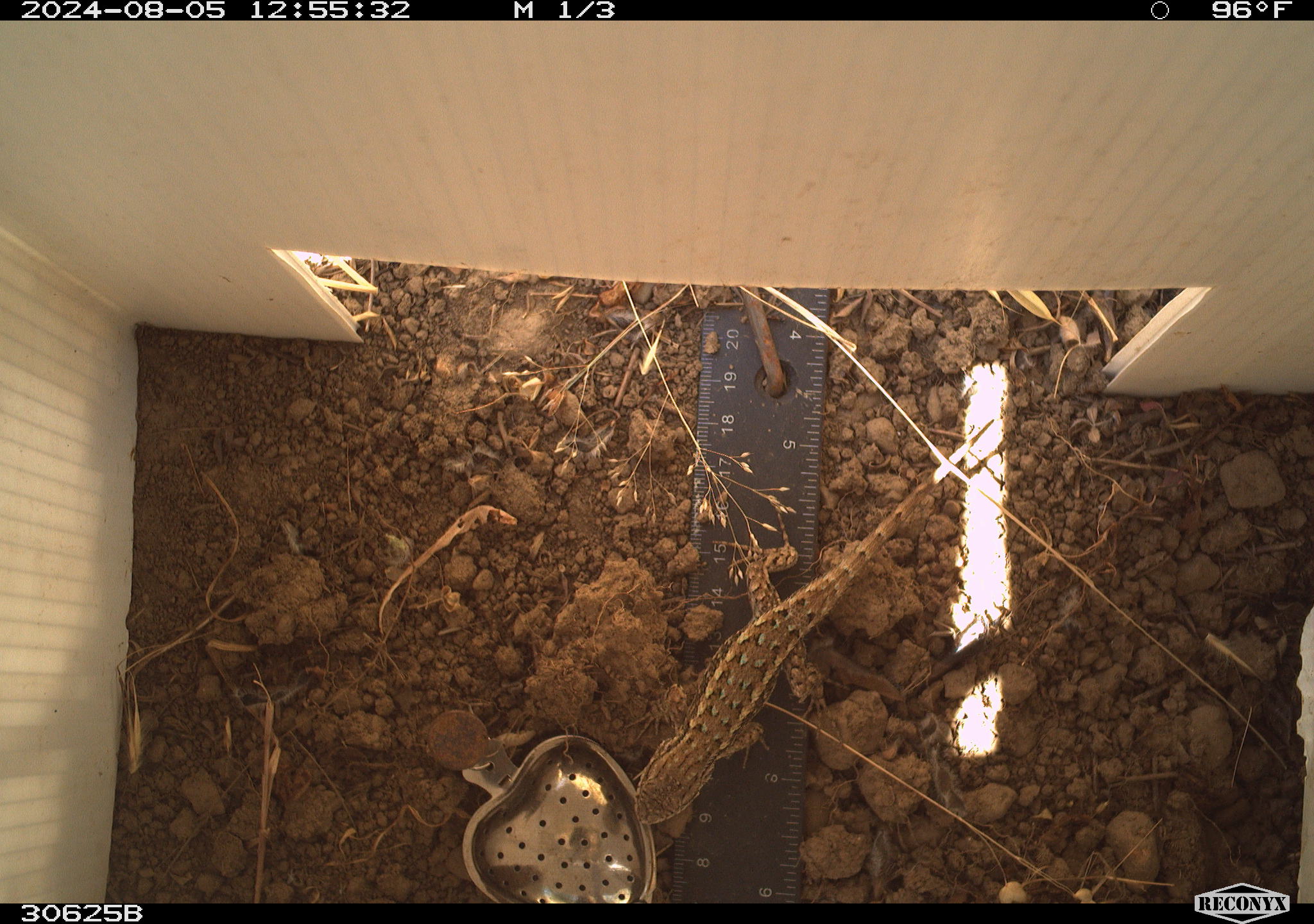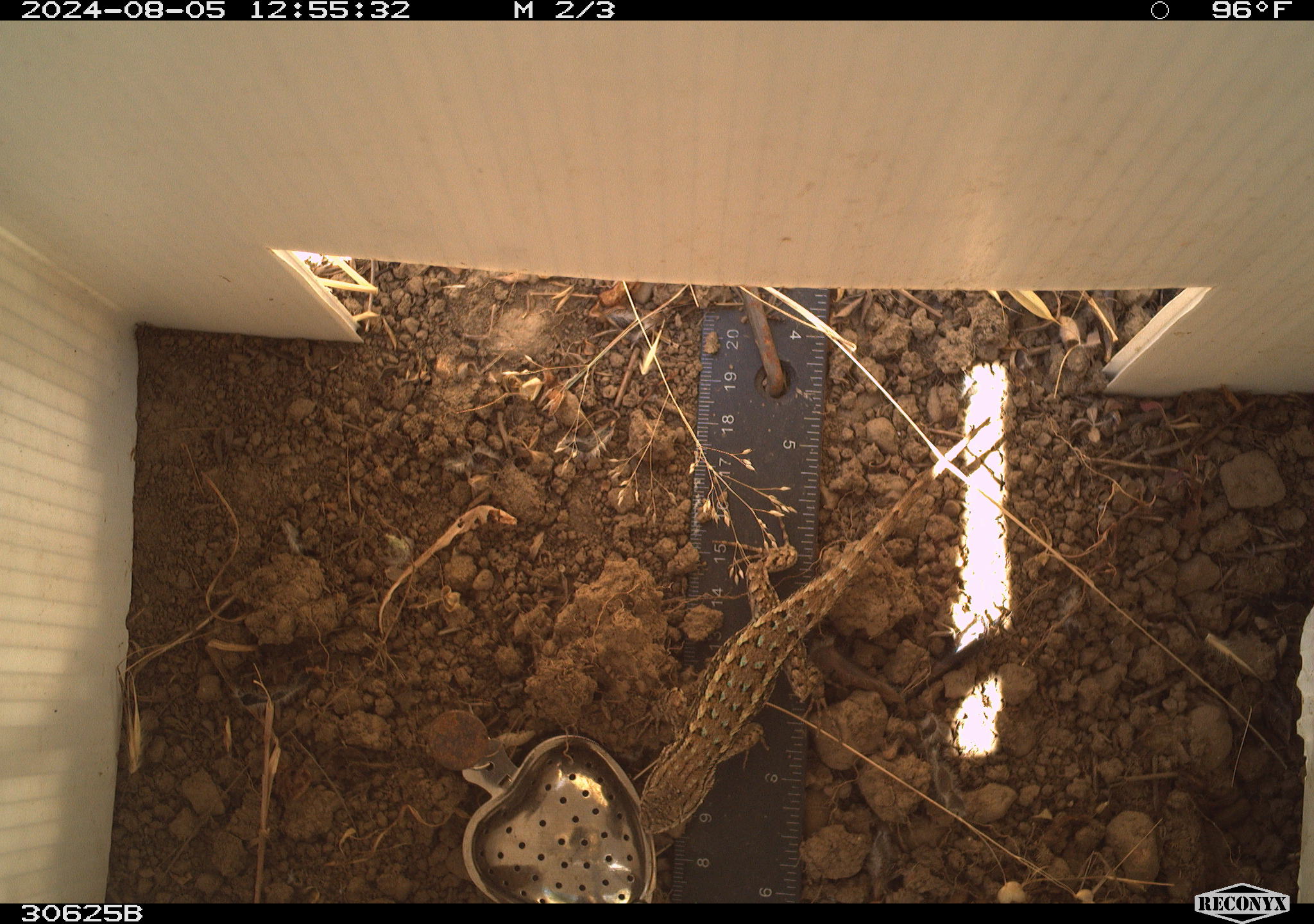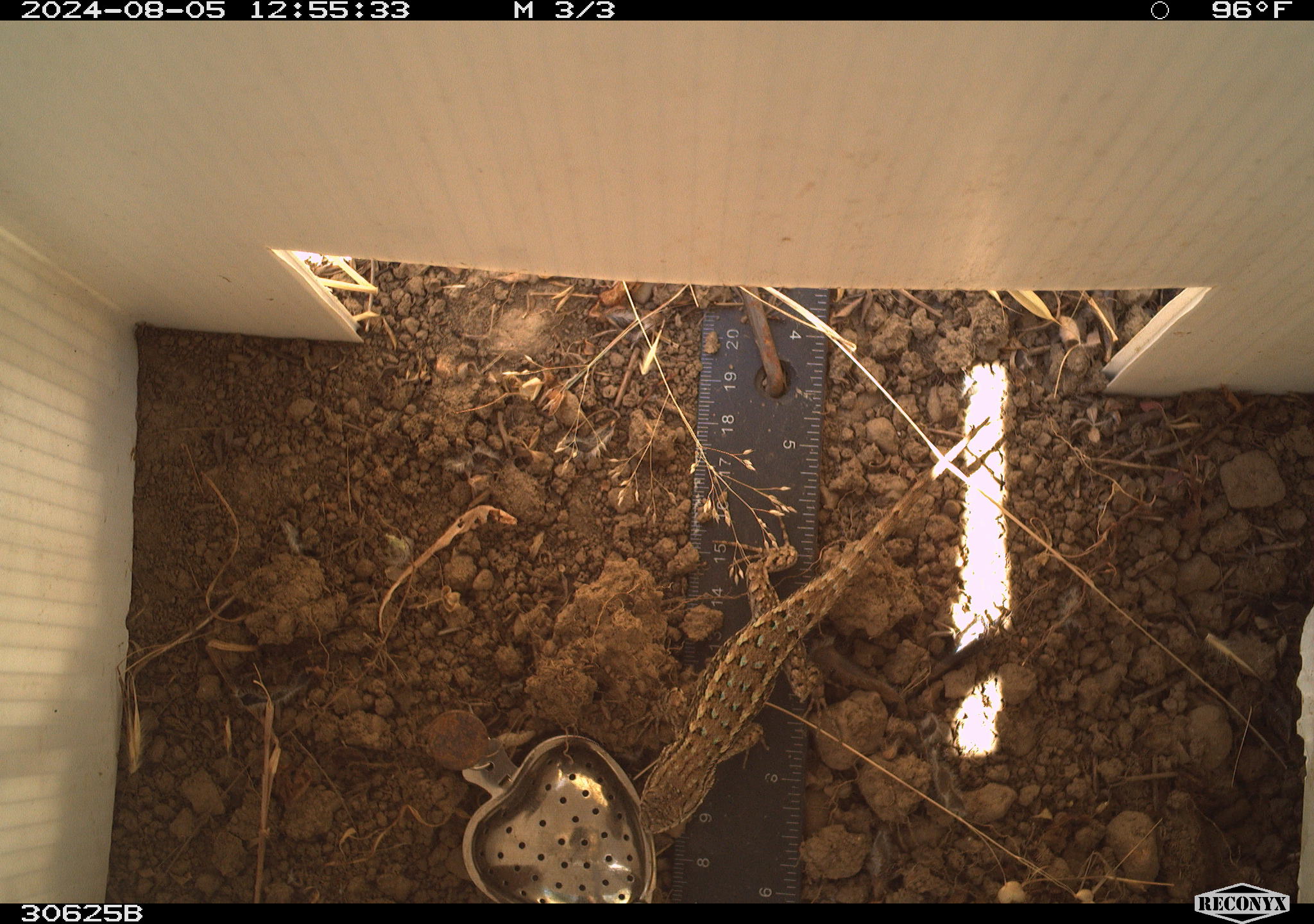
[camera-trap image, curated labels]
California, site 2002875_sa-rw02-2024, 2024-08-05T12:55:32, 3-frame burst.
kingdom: Animalia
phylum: Chordata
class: Reptilia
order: Squamata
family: Phrynosomatidae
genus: Sceloporus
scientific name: Sceloporus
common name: spiny lizards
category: sceloporus species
Sceloporus species (spiny lizards) (Sceloporus).